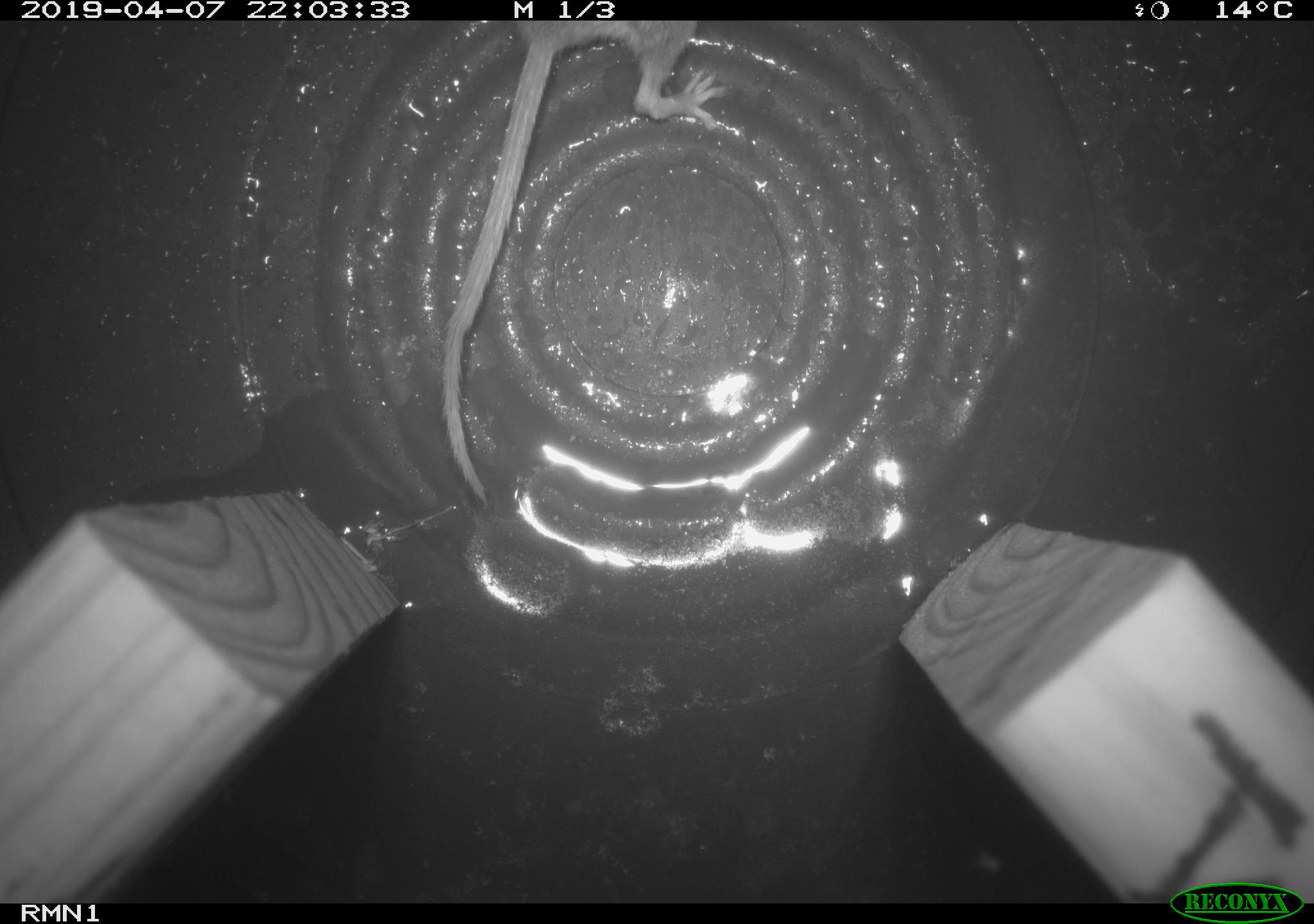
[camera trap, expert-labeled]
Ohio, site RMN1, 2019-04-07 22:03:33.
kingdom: Animalia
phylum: Chordata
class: Mammalia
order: Rodentia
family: Cricetidae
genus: Peromyscus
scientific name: Peromyscus leucopus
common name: white-footed mouse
White-footed mouse (Peromyscus leucopus).